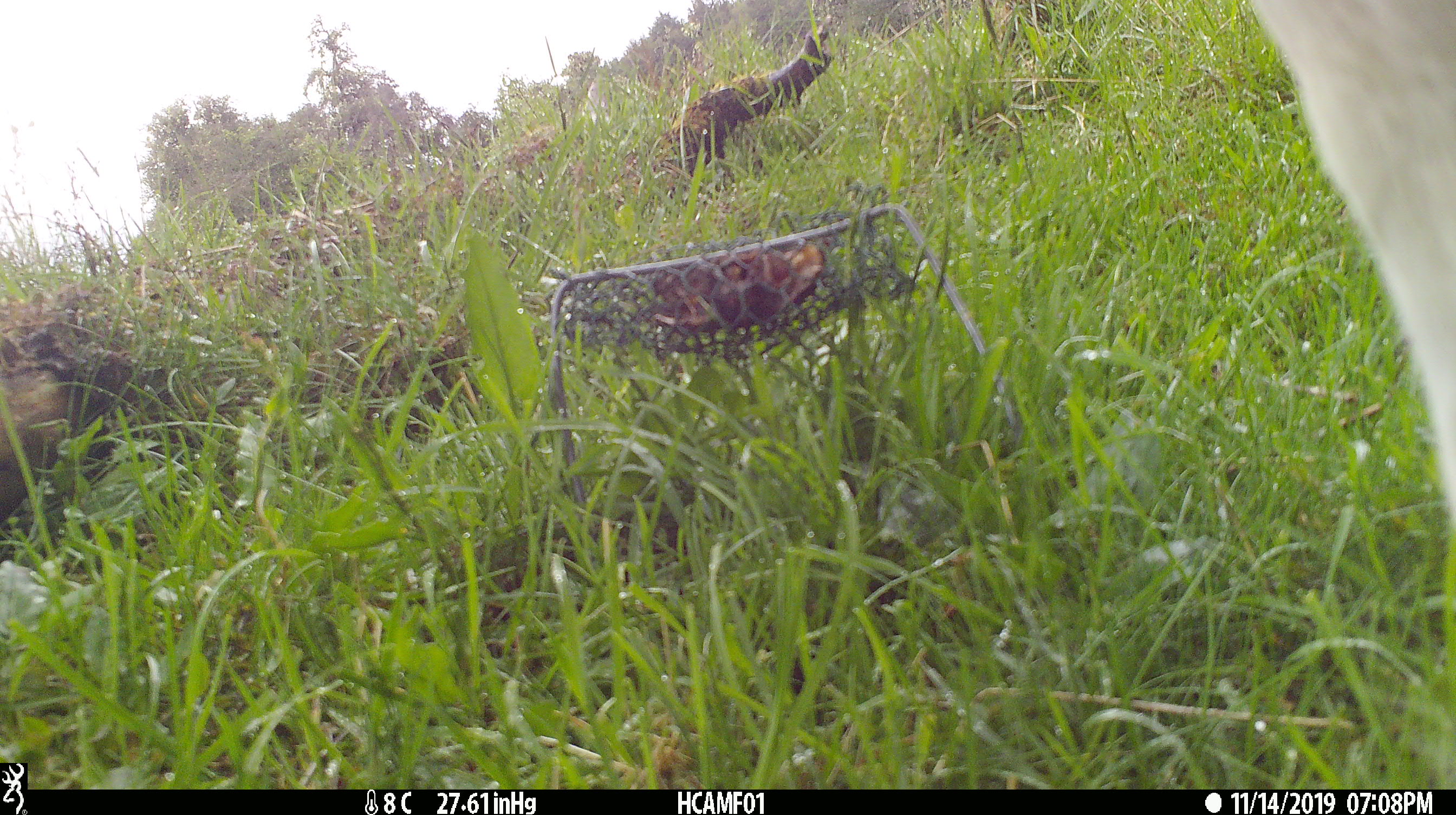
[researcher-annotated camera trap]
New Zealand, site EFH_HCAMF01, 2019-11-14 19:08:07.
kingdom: Animalia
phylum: Chordata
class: Mammalia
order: Artiodactyla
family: Bovidae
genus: Bos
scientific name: Bos taurus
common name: domestic cow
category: cow